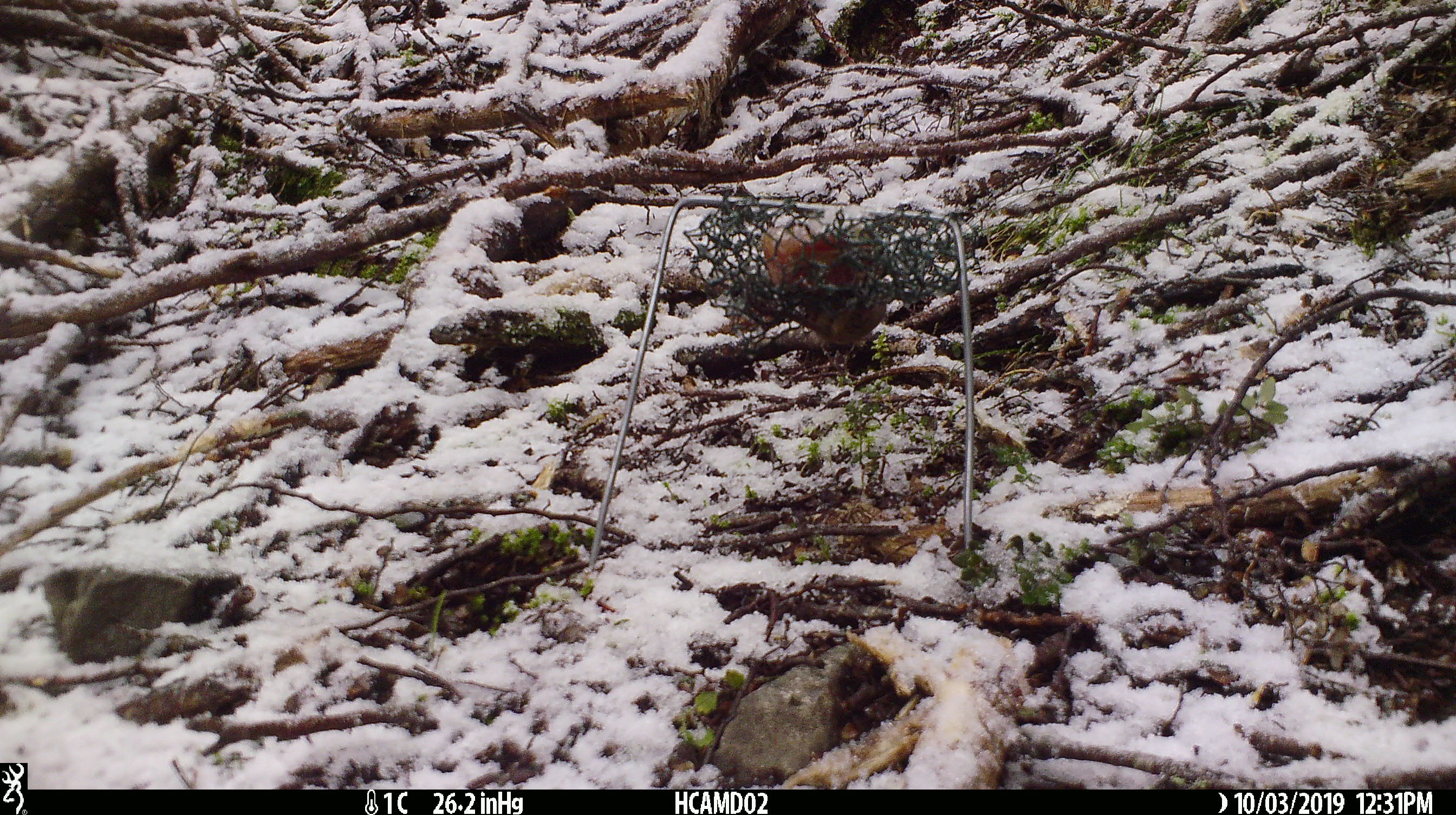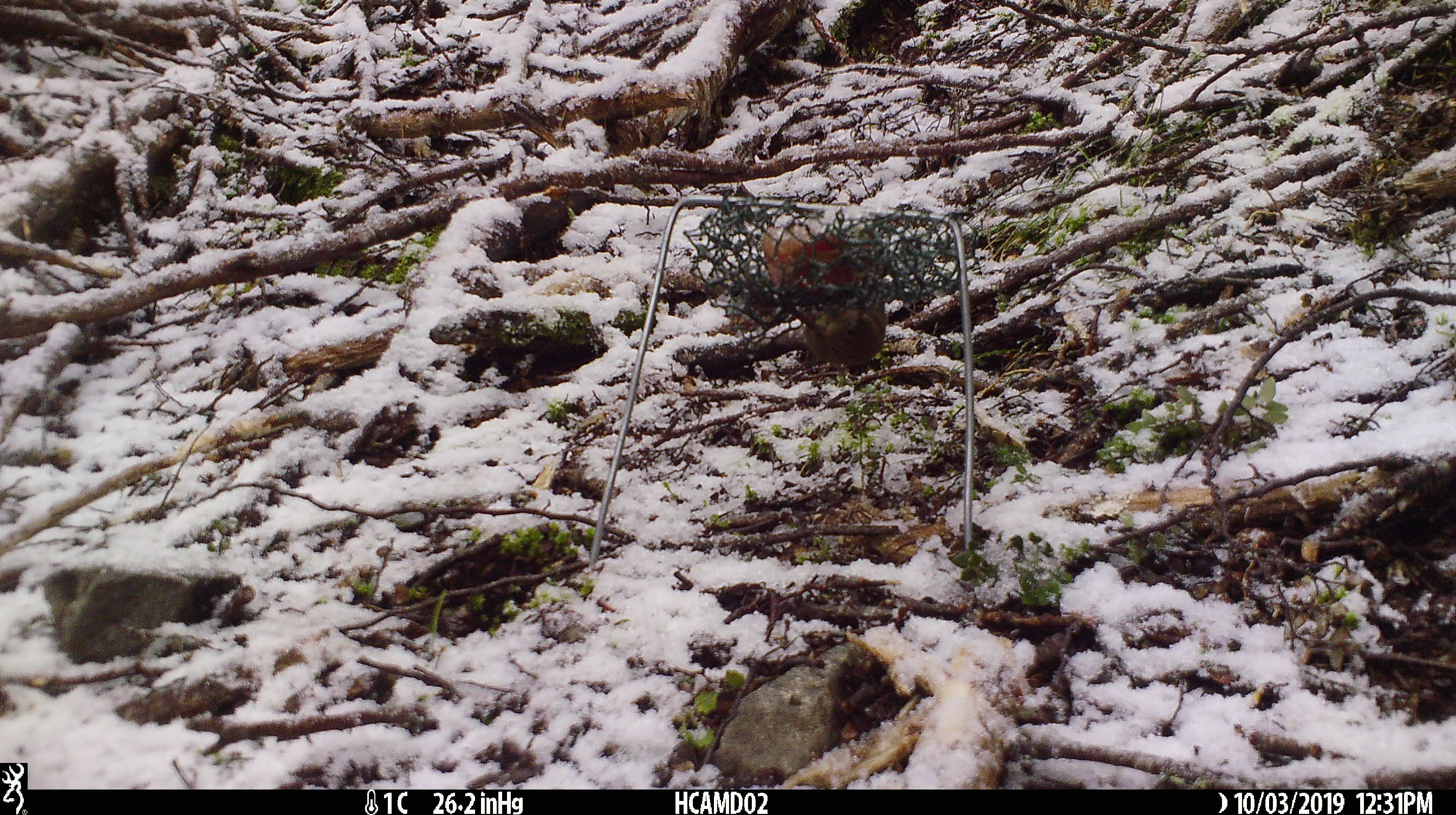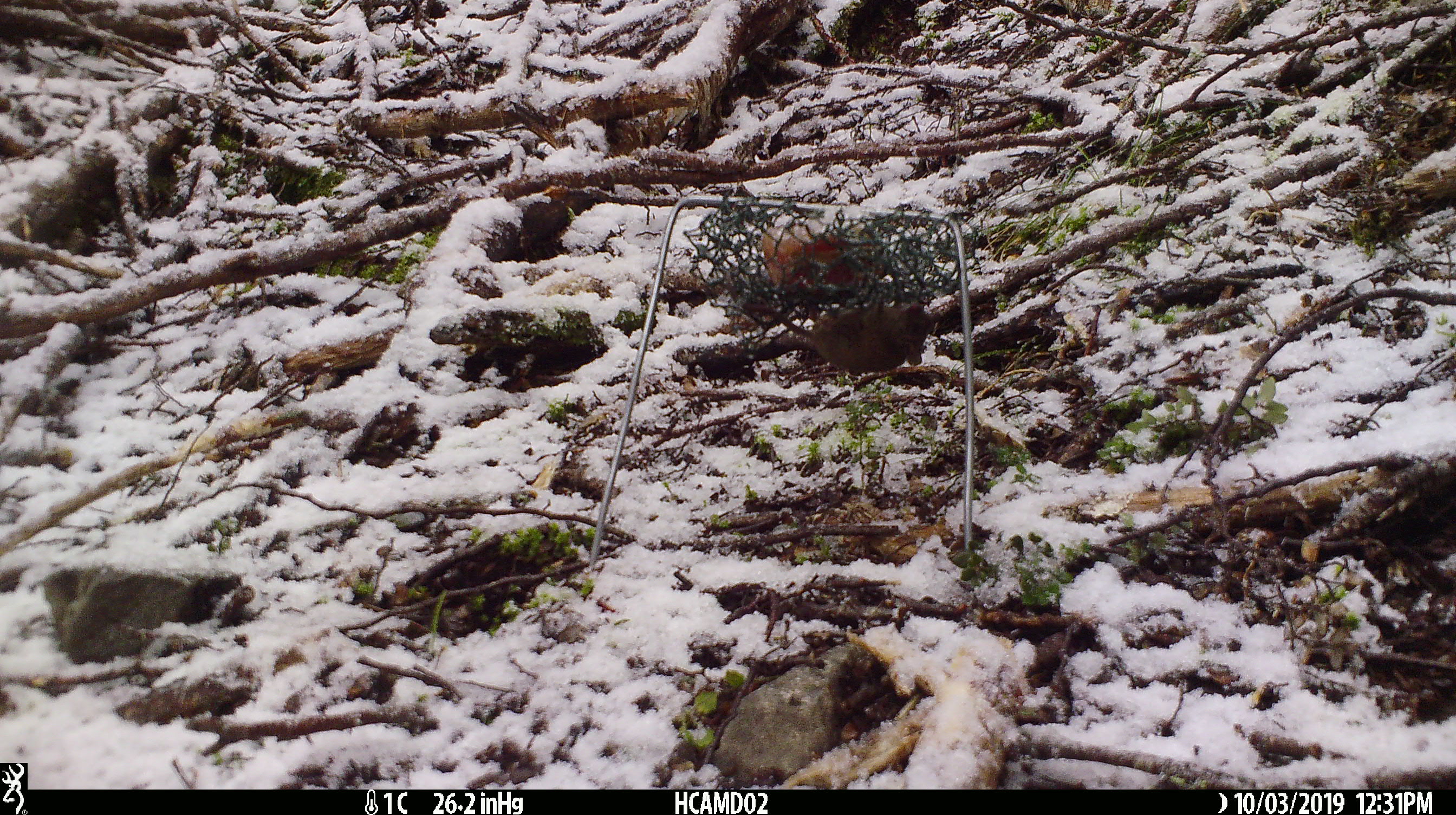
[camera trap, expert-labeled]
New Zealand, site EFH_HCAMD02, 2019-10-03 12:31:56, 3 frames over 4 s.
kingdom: Animalia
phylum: Chordata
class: Mammalia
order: Rodentia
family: Muridae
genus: Mus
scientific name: Mus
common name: mouse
Mouse (Mus).